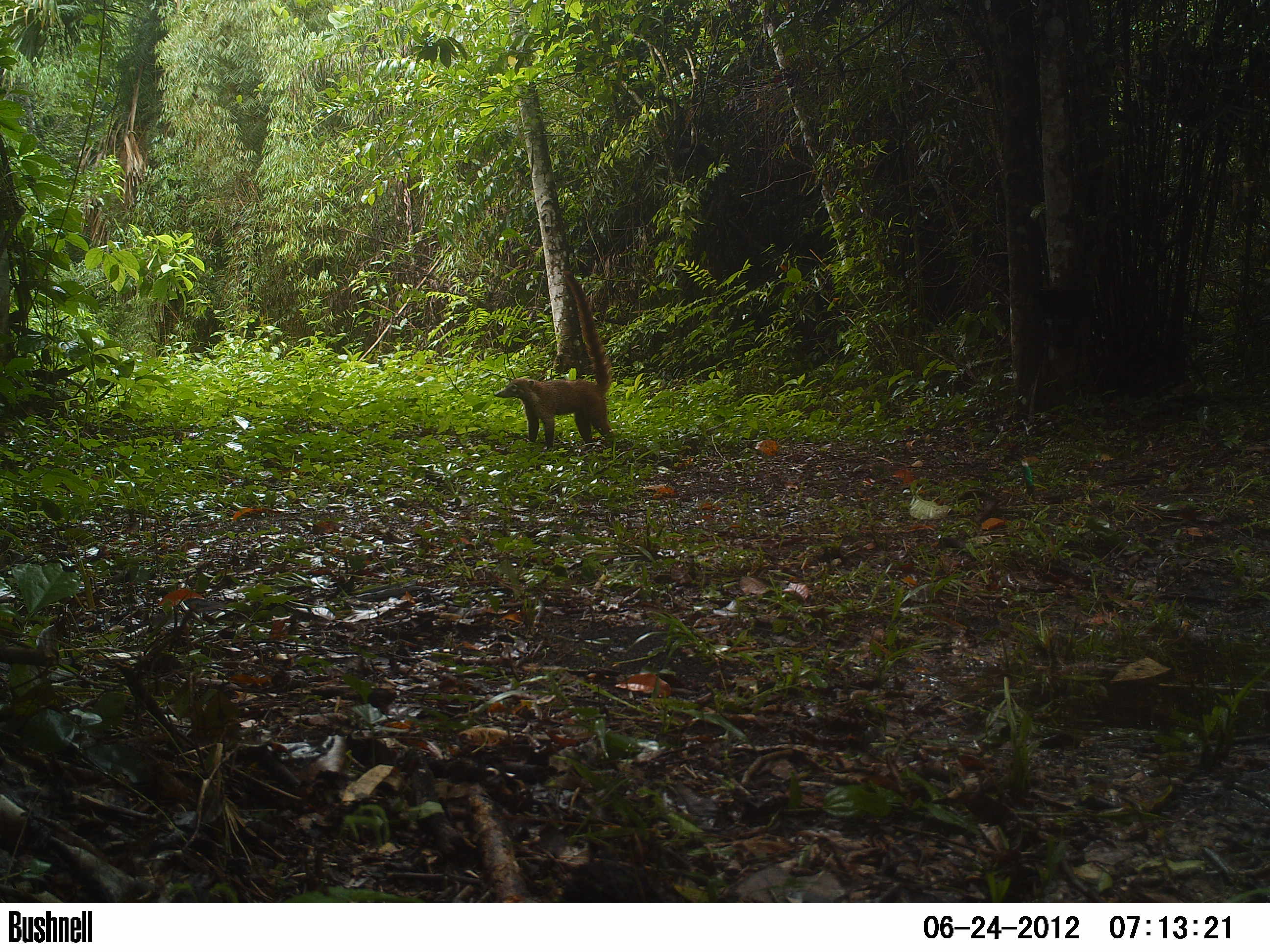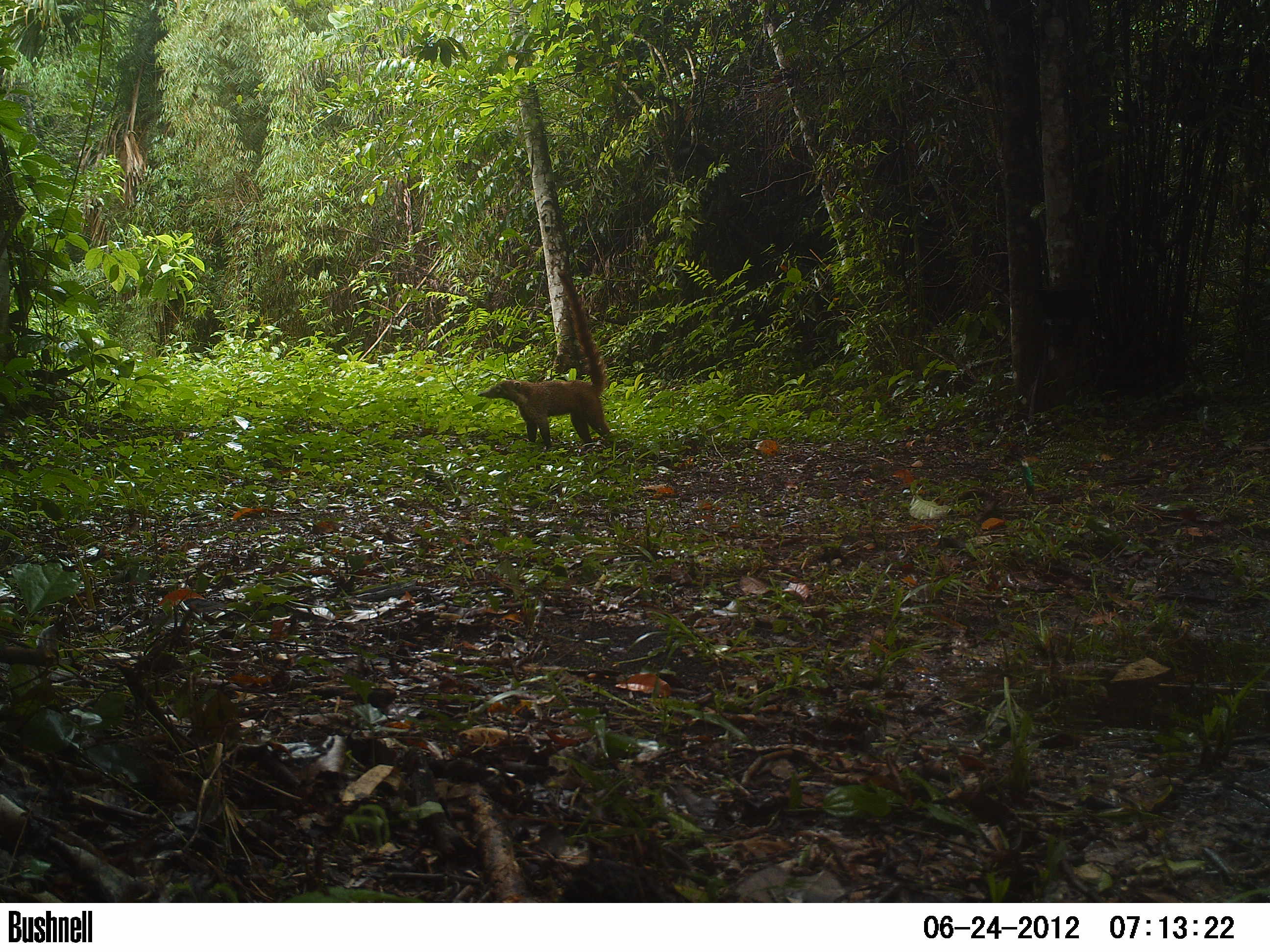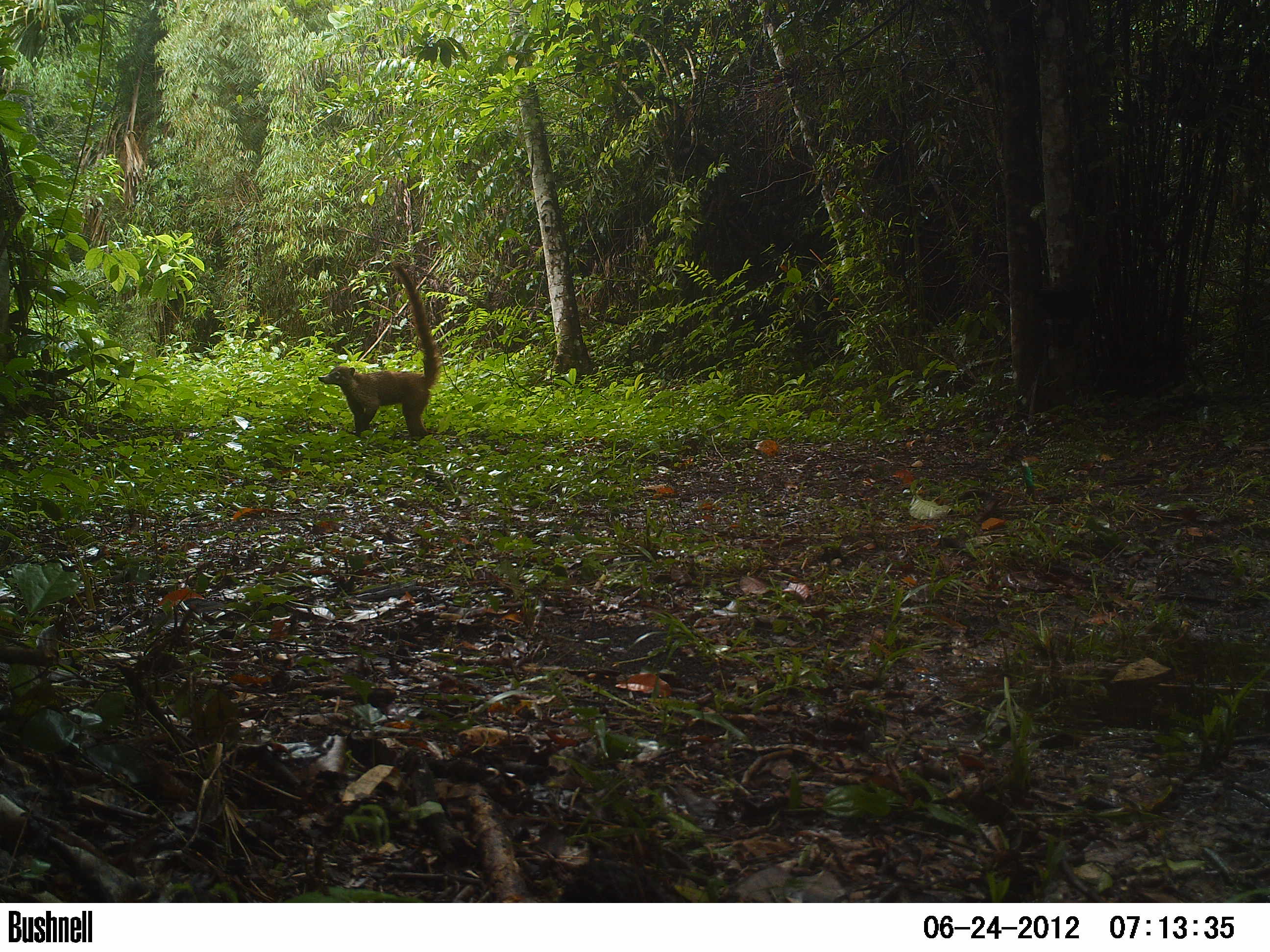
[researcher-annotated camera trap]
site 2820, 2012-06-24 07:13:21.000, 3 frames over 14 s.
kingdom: Animalia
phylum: Chordata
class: Mammalia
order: Carnivora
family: Procyonidae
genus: Nasua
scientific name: Nasua narica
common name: white-nosed coati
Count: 1.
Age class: adult.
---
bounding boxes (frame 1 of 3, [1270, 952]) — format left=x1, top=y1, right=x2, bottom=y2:
nasua narica: left=492, top=268, right=615, bottom=450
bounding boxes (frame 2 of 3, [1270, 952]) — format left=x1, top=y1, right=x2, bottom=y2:
nasua narica: left=476, top=269, right=613, bottom=446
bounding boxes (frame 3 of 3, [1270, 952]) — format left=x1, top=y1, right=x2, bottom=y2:
nasua narica: left=316, top=260, right=441, bottom=442